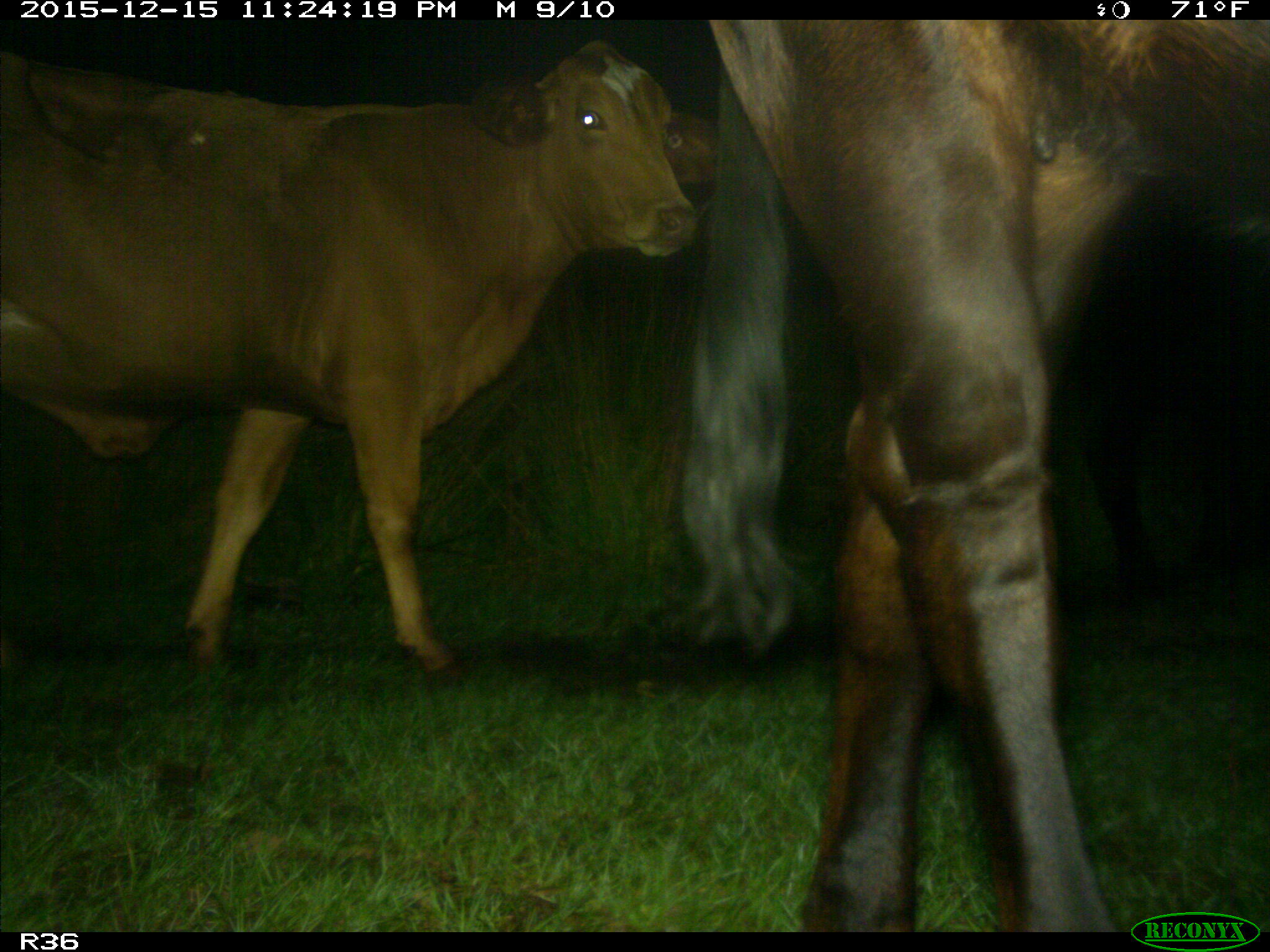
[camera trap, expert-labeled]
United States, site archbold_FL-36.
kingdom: Animalia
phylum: Chordata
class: Mammalia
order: Artiodactyla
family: Bovidae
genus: Bos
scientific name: Bos taurus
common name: domestic cow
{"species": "Bos taurus (domestic cow)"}